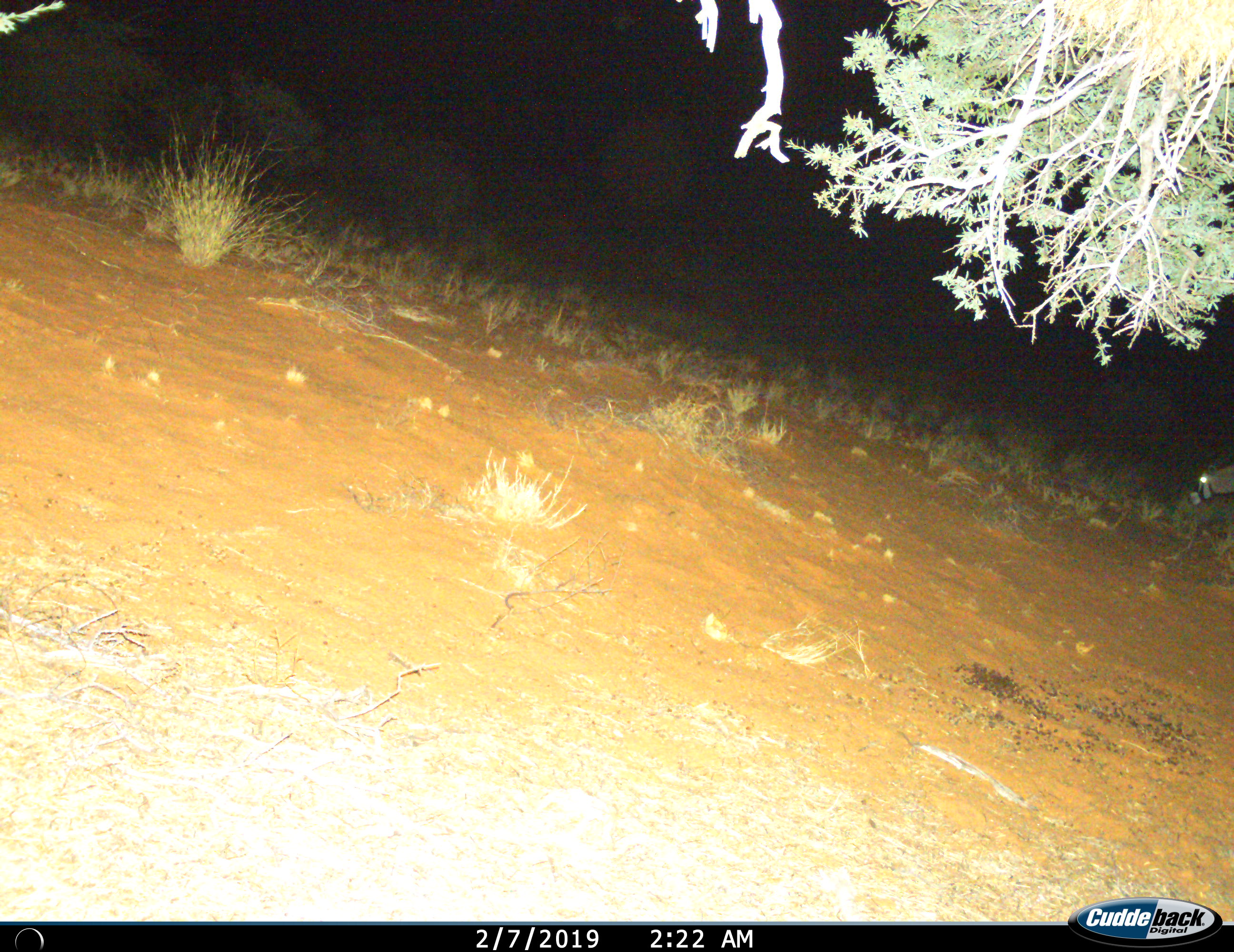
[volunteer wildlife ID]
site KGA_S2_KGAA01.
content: unidentified animal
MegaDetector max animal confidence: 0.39